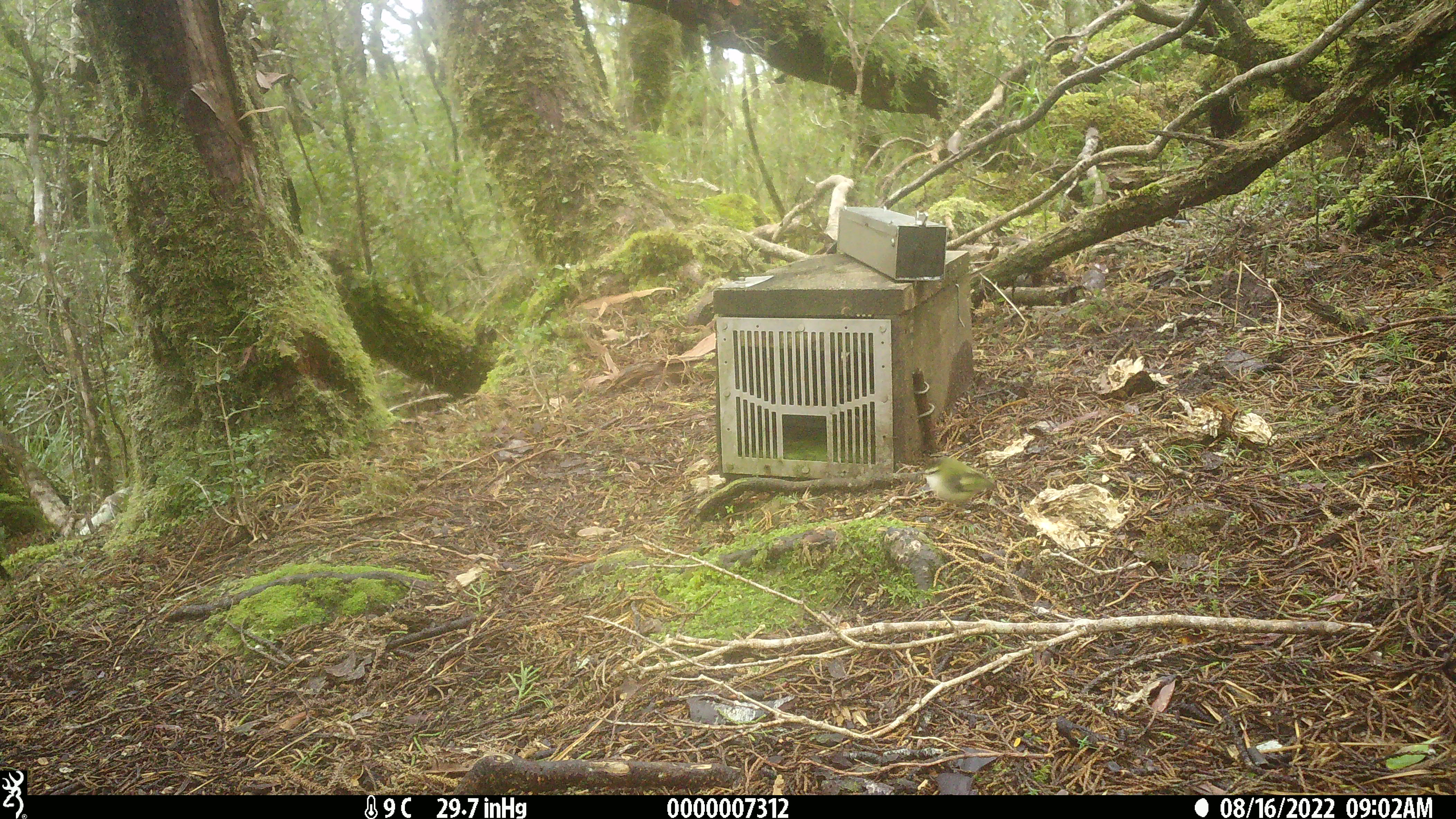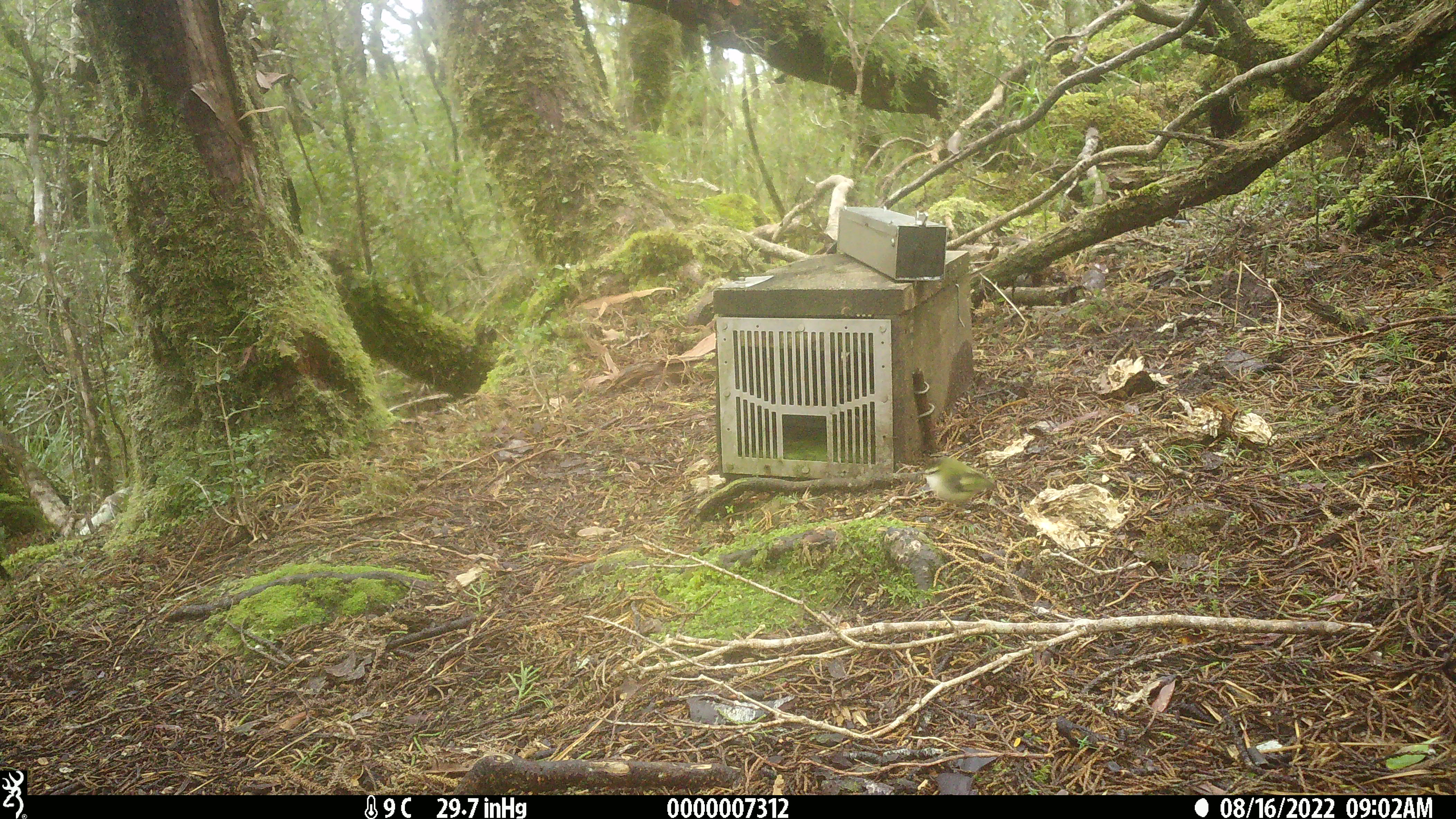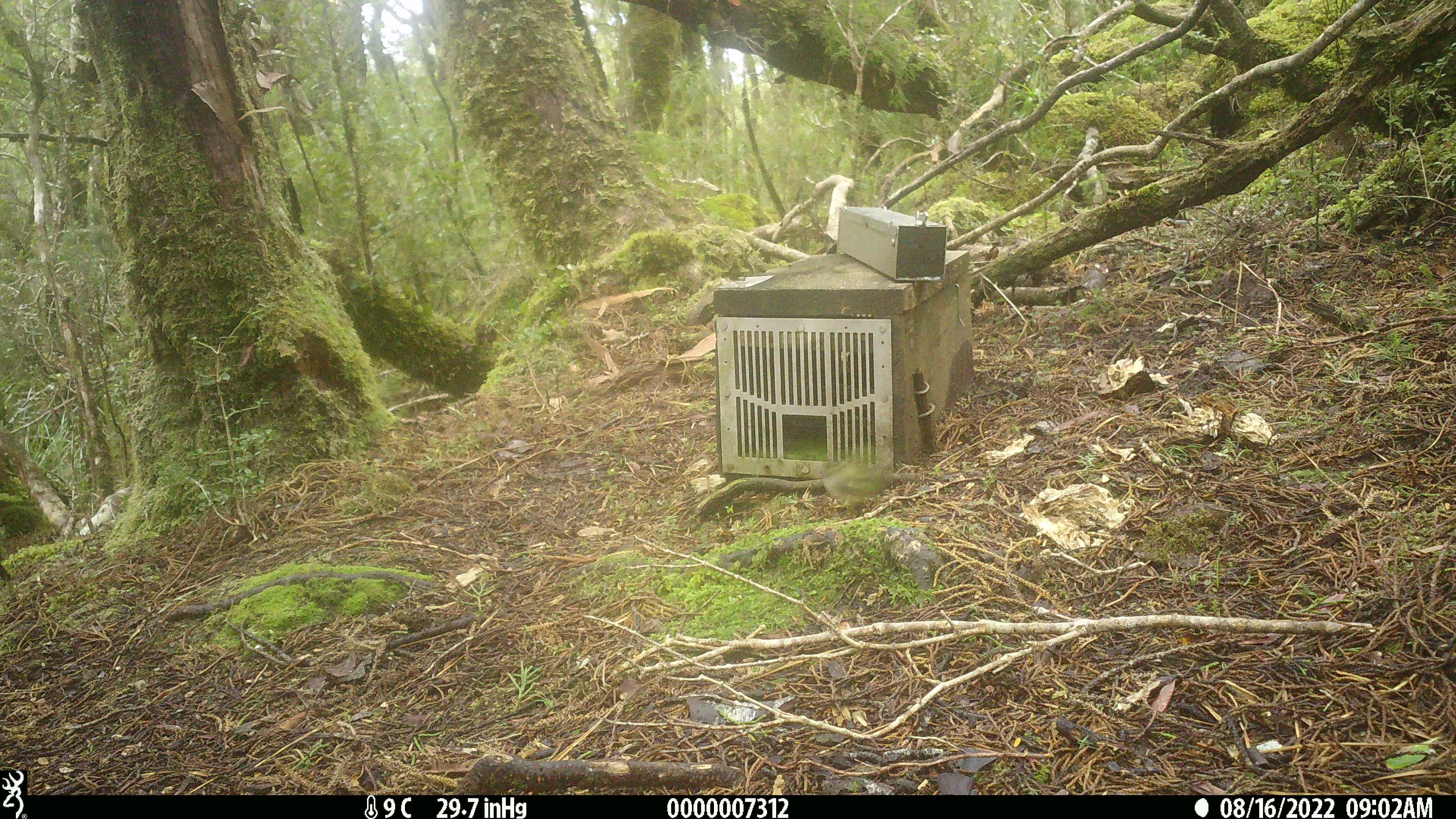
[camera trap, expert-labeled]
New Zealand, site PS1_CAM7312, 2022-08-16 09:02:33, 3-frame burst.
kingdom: Animalia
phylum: Chordata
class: Aves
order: Passeriformes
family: Acanthisittidae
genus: Acanthisitta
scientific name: Acanthisitta chloris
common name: rifleman